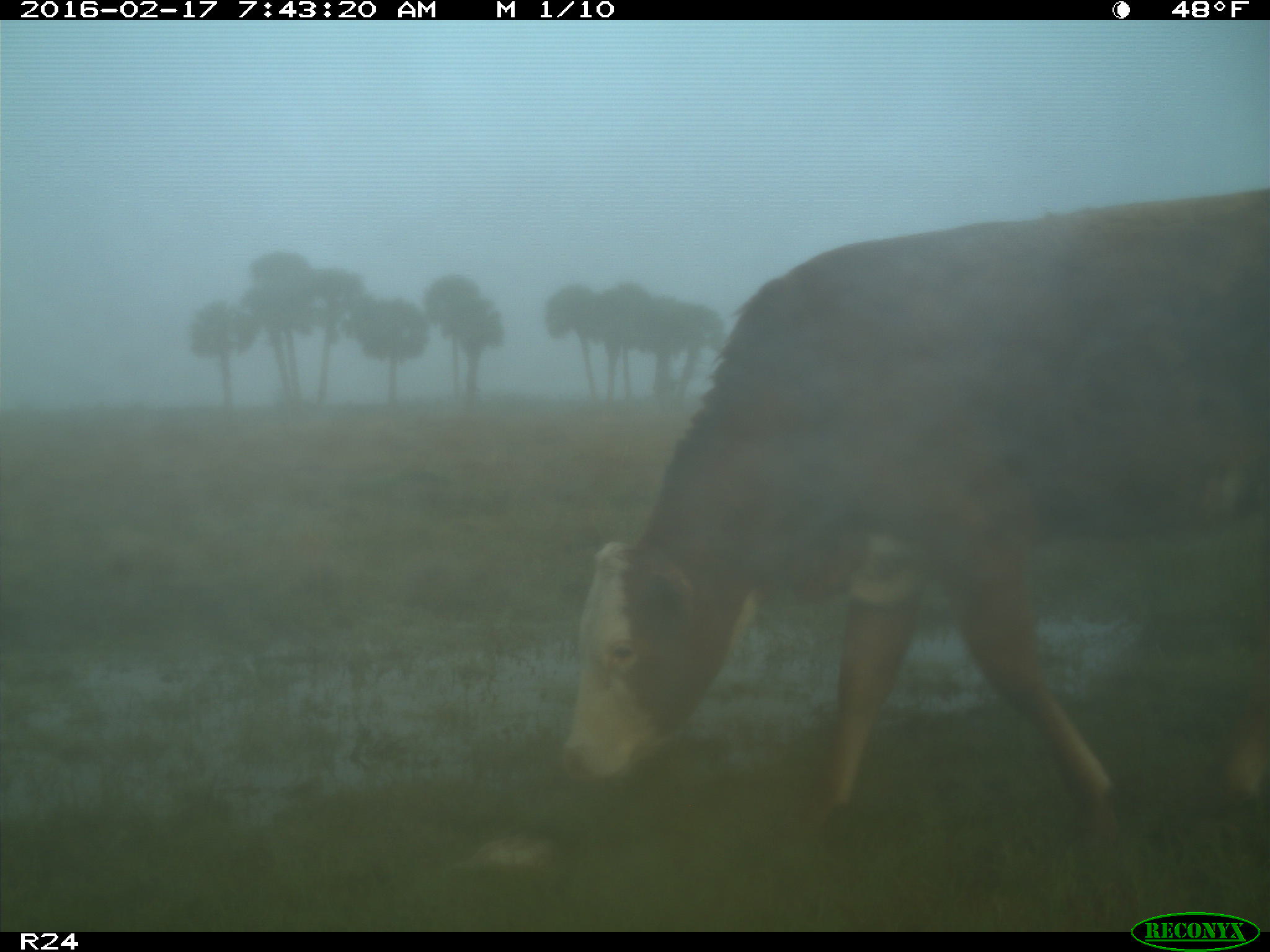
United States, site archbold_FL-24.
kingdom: Animalia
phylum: Chordata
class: Mammalia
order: Artiodactyla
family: Bovidae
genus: Bos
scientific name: Bos taurus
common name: domestic cow